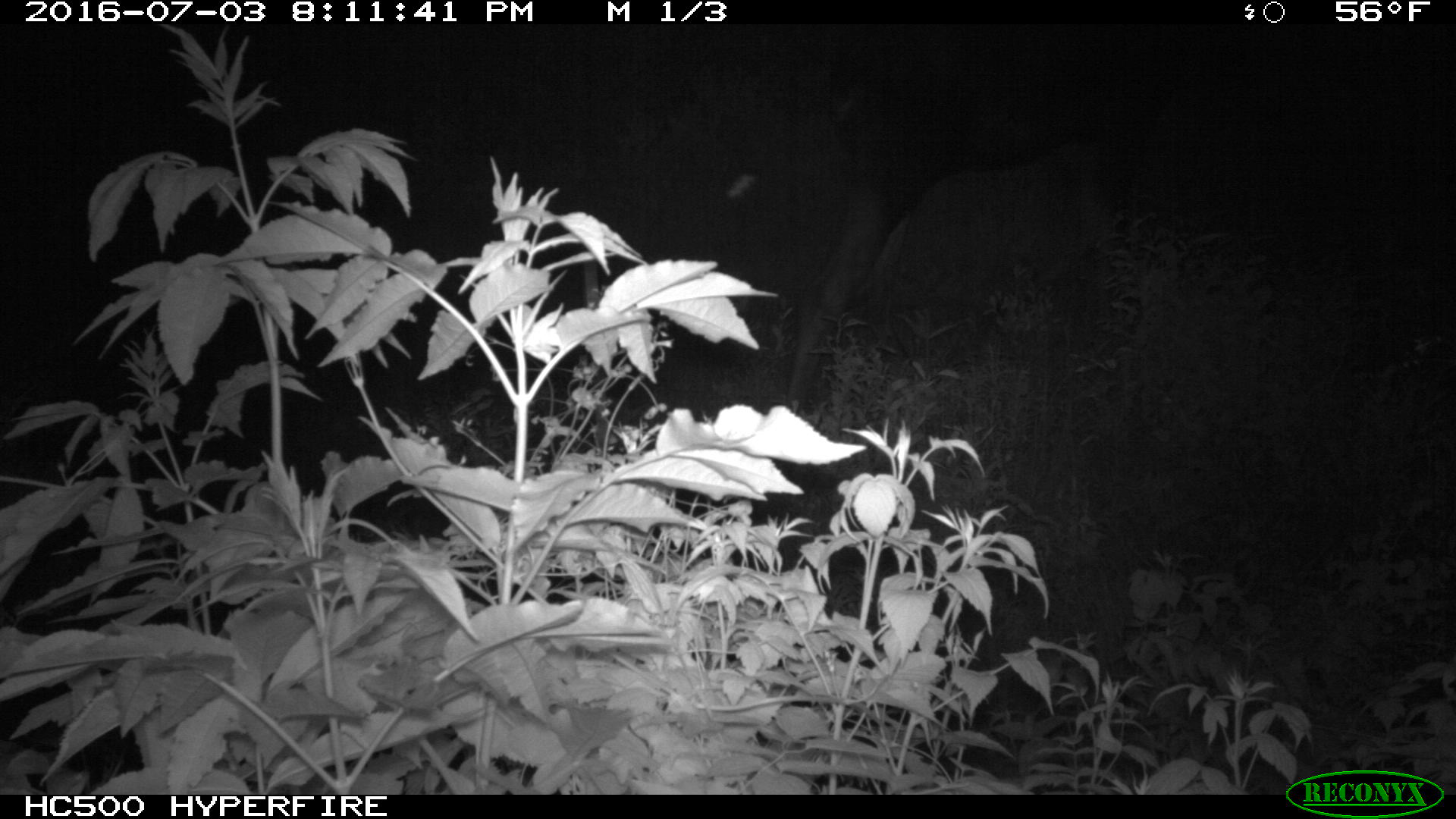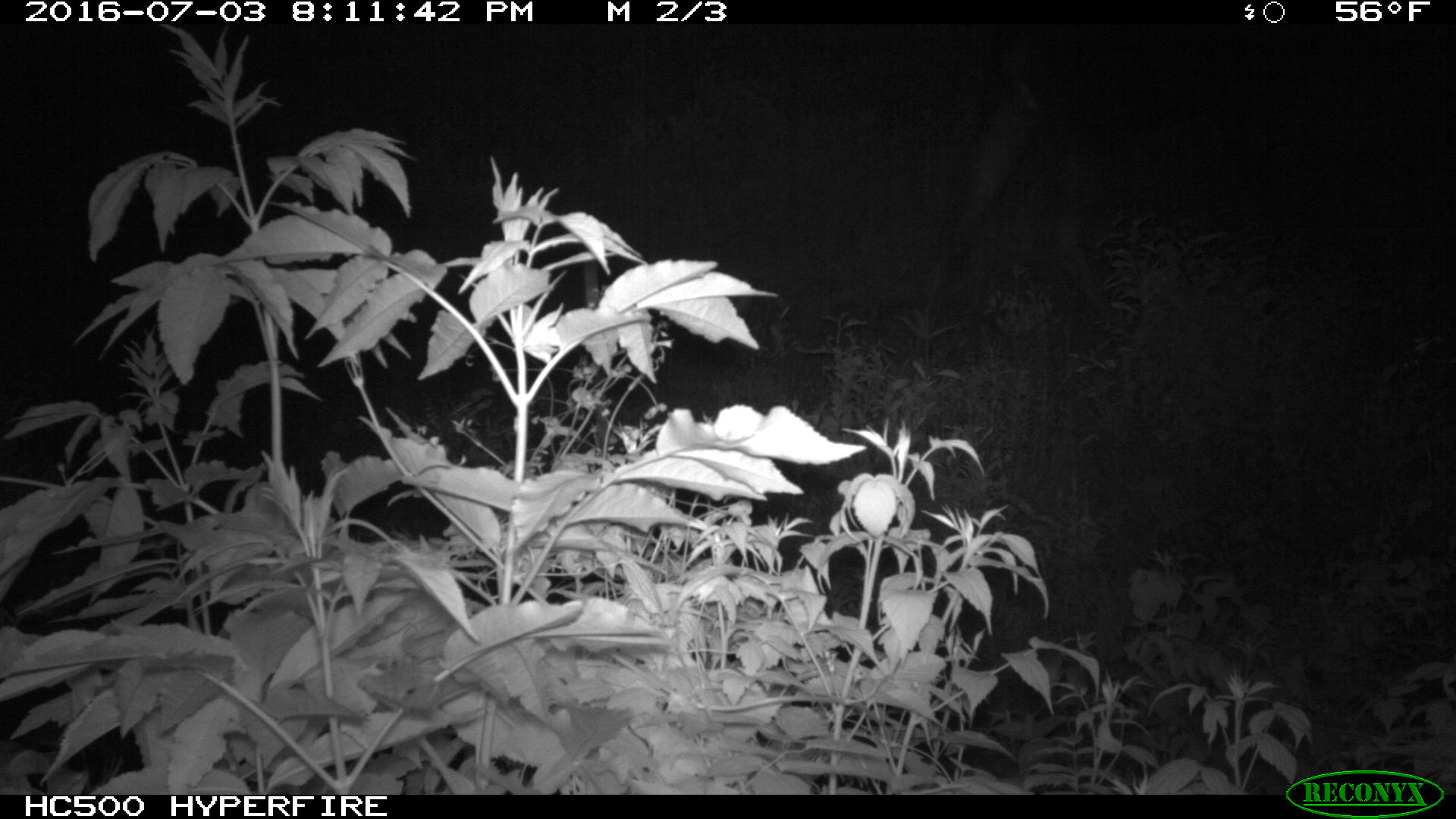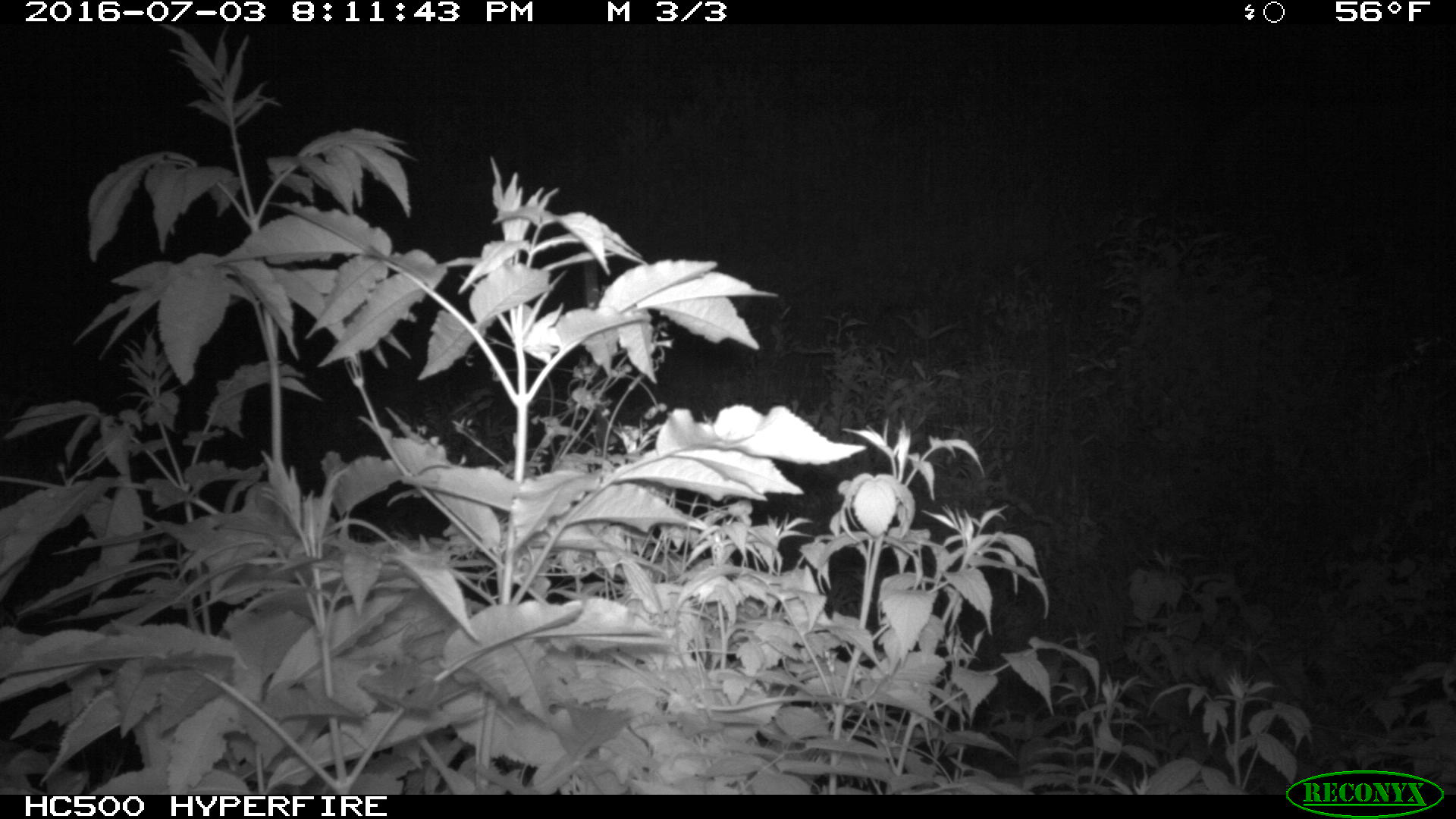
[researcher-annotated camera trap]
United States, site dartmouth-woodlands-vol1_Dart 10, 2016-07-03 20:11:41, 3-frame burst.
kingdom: Animalia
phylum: Chordata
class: Mammalia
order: Artiodactyla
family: Cervidae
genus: Alces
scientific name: Alces alces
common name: moose